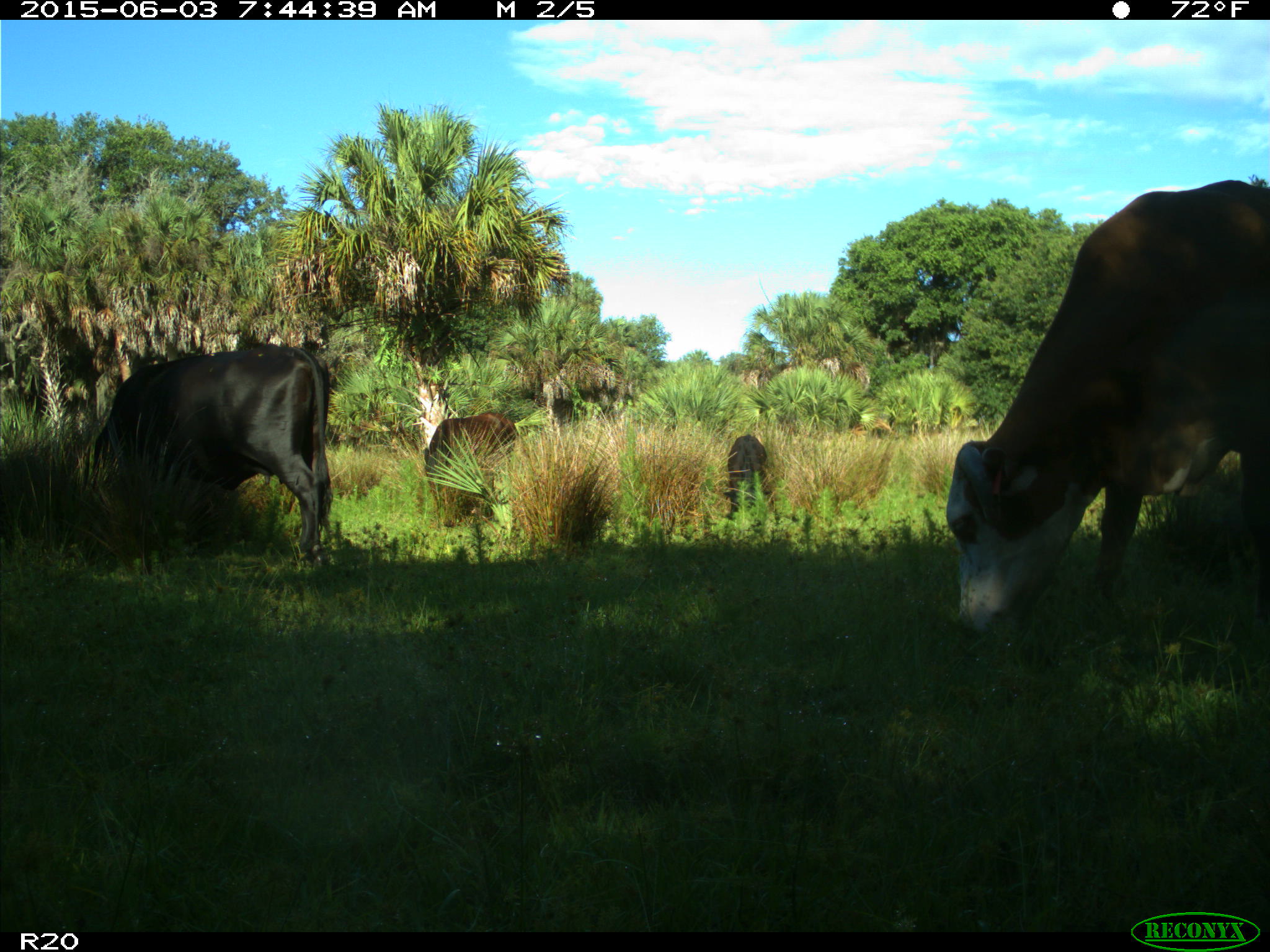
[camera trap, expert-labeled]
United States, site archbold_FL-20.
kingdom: Animalia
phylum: Chordata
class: Mammalia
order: Artiodactyla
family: Bovidae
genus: Bos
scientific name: Bos taurus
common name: domestic cow